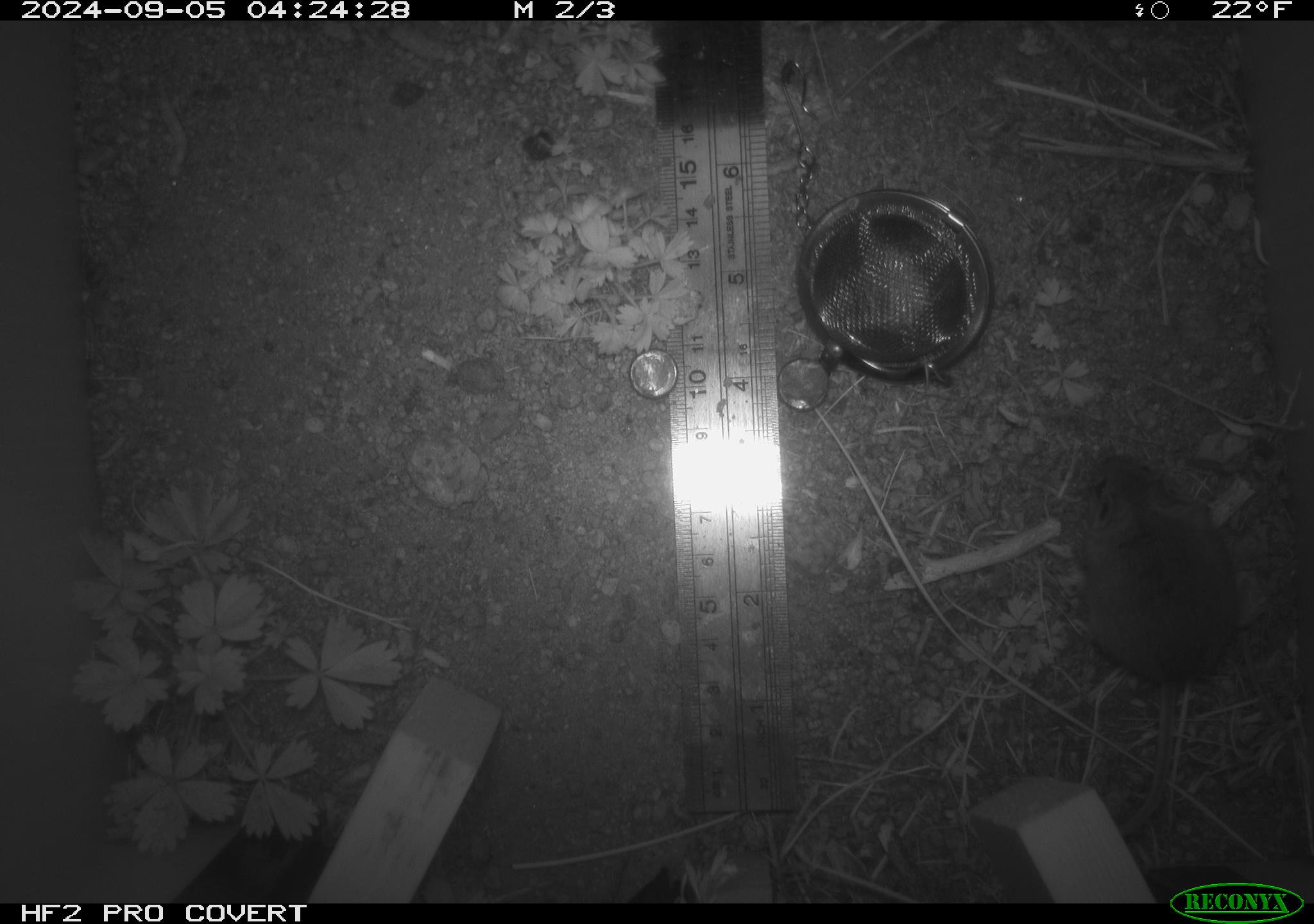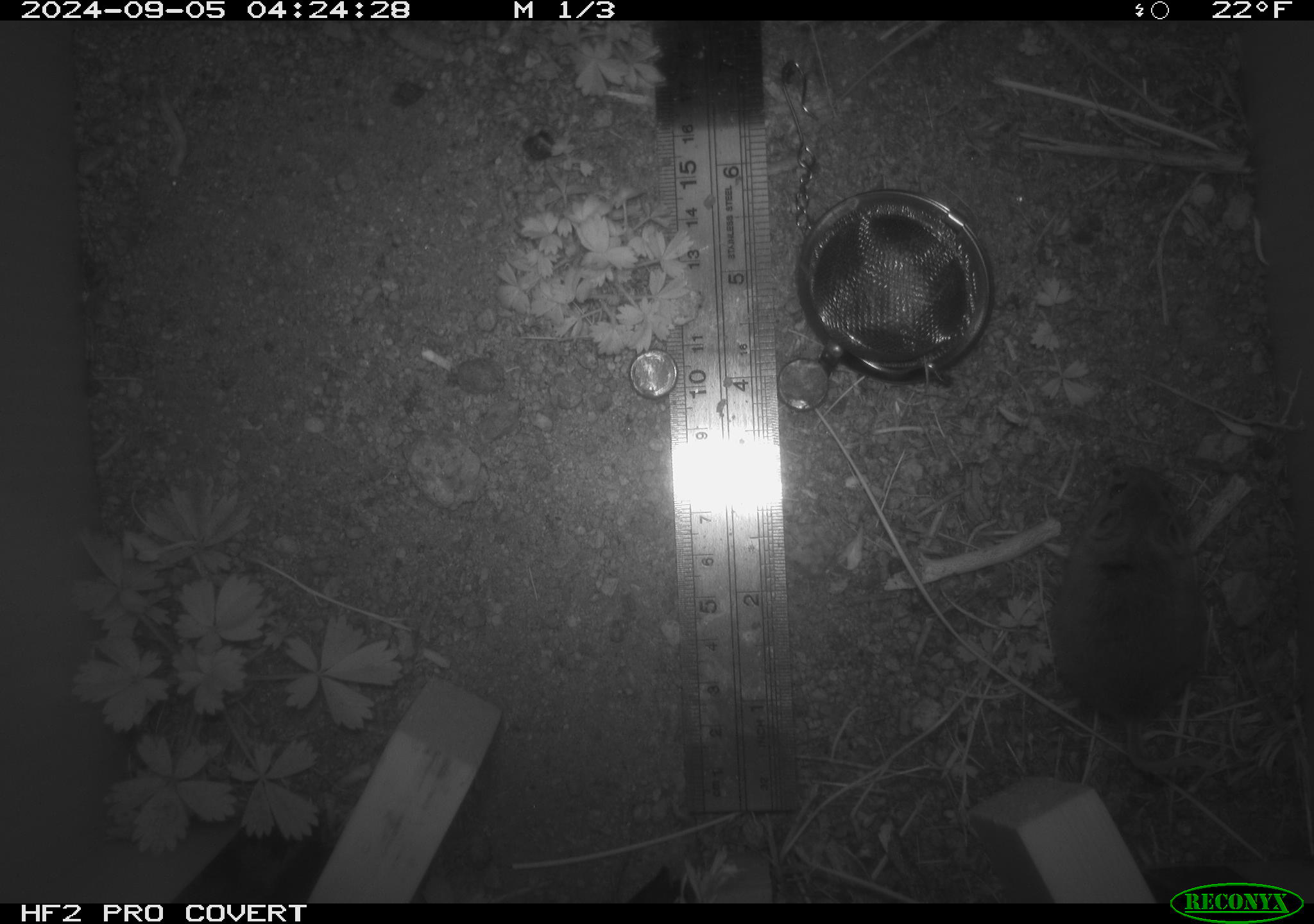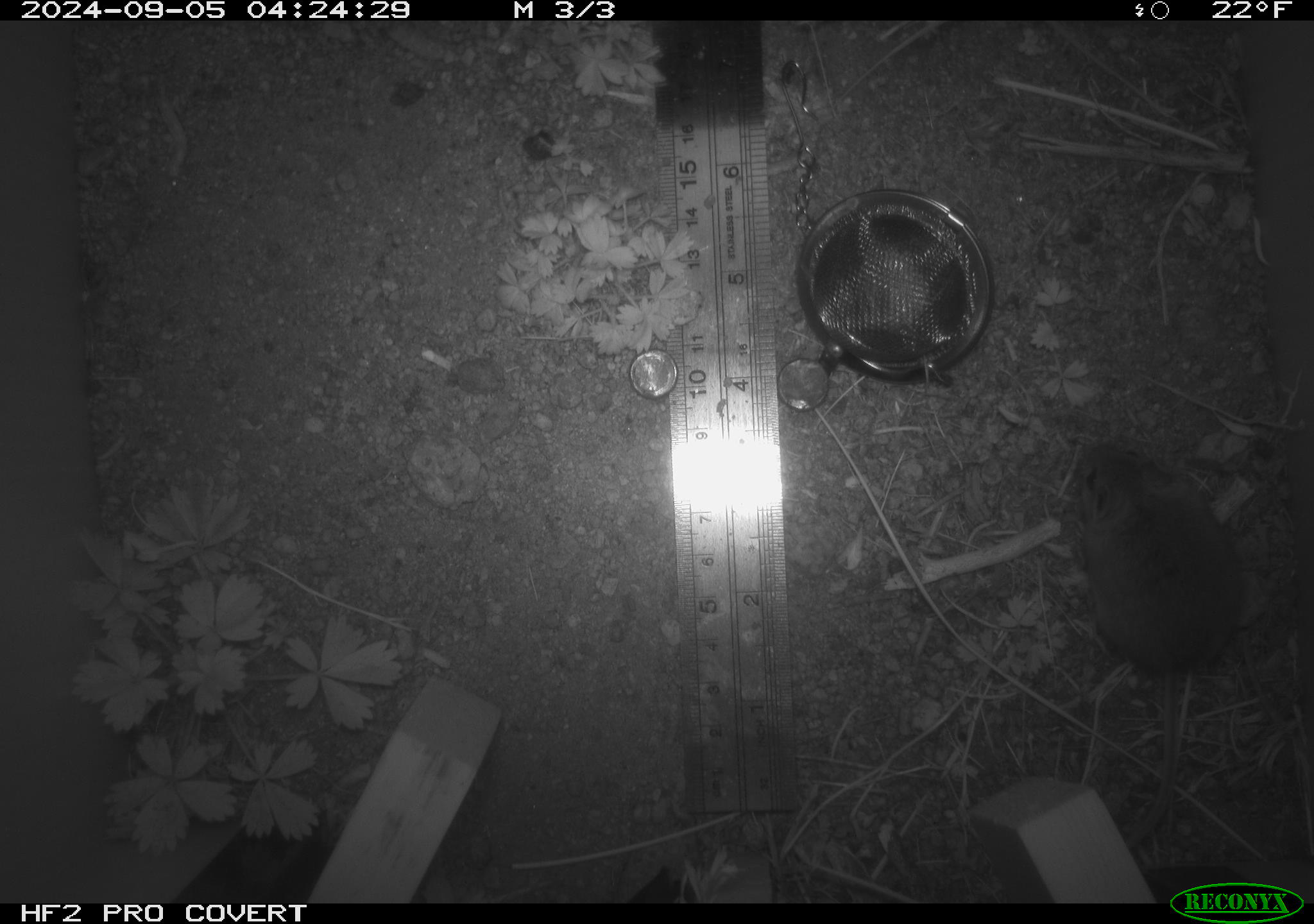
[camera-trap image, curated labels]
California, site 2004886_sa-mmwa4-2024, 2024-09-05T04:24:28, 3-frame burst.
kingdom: Animalia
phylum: Chordata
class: Mammalia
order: Rodentia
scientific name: Rodentia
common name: mouse species